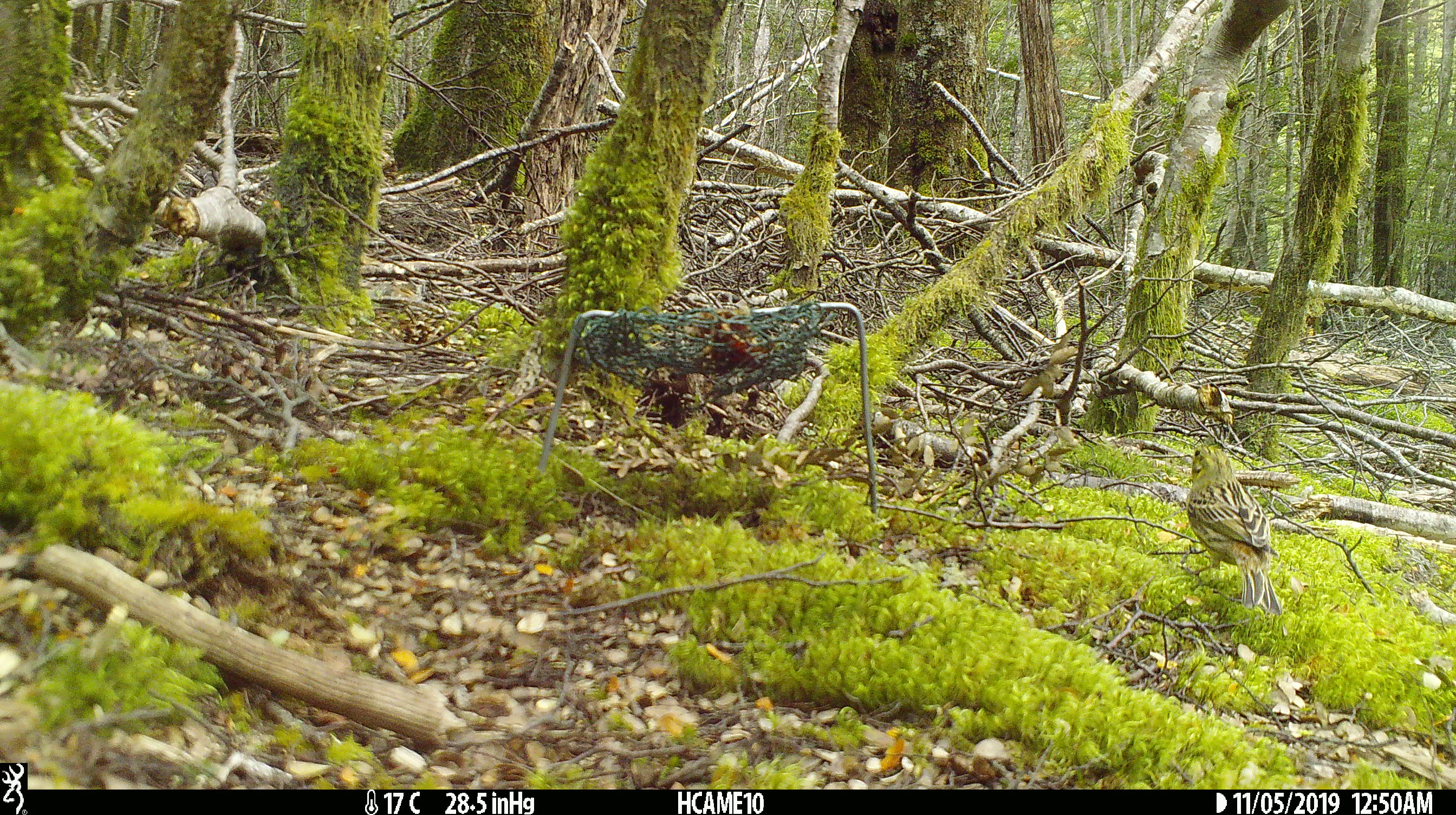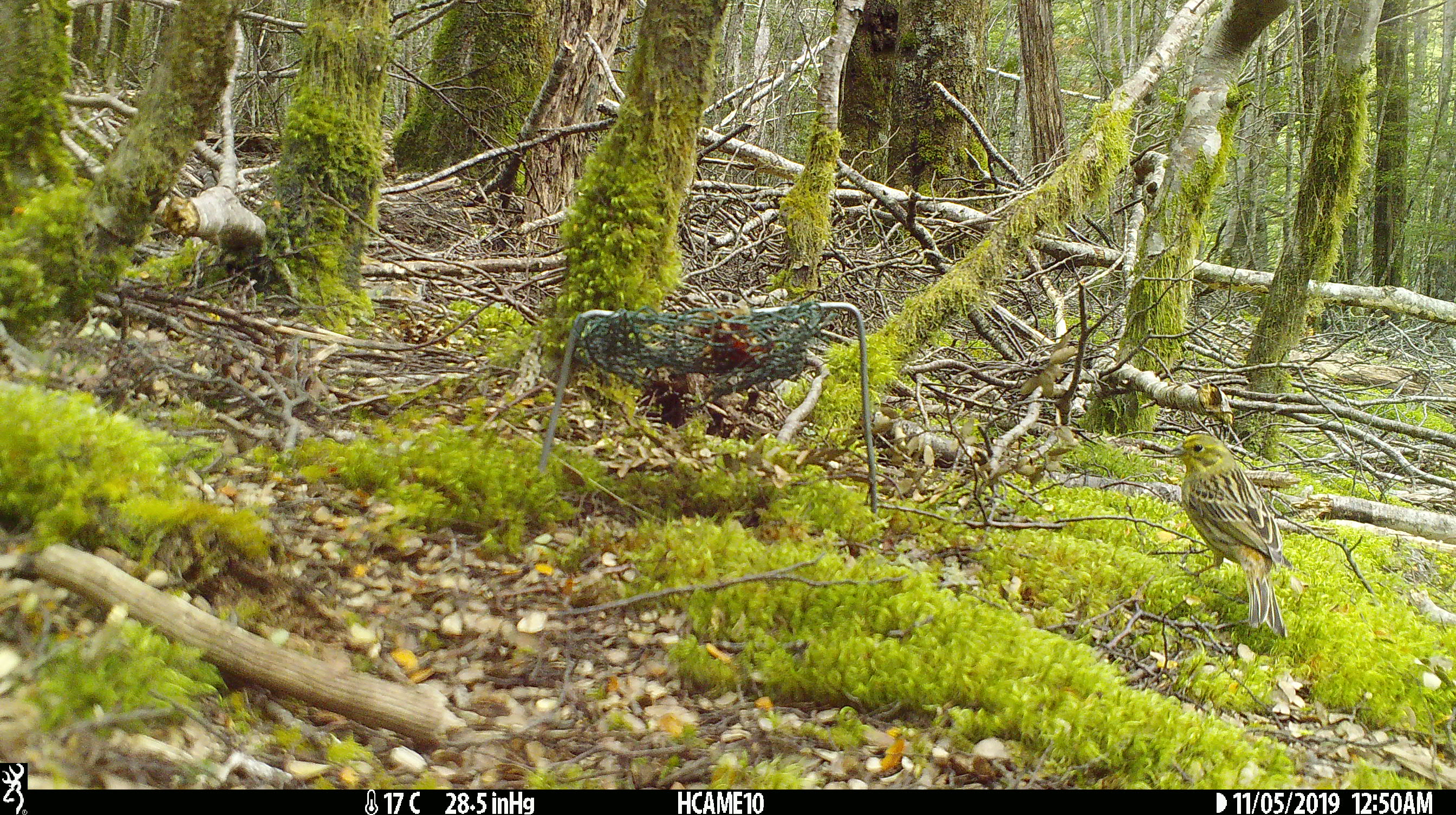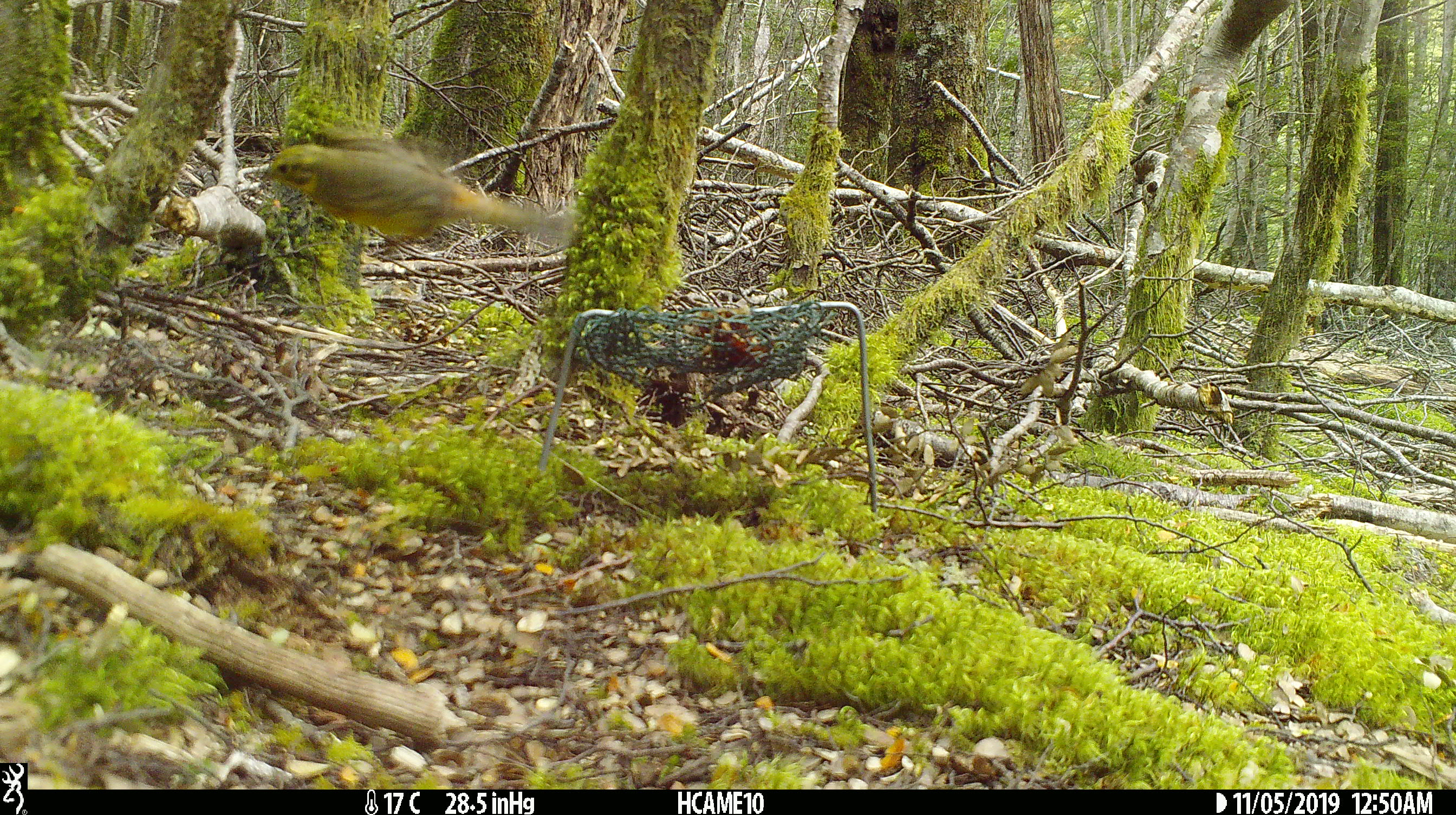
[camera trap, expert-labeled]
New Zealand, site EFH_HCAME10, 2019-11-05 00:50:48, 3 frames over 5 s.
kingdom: Animalia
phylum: Chordata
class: Aves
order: Passeriformes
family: Emberizidae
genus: Emberiza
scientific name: Emberiza citrinella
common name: yellowhammer